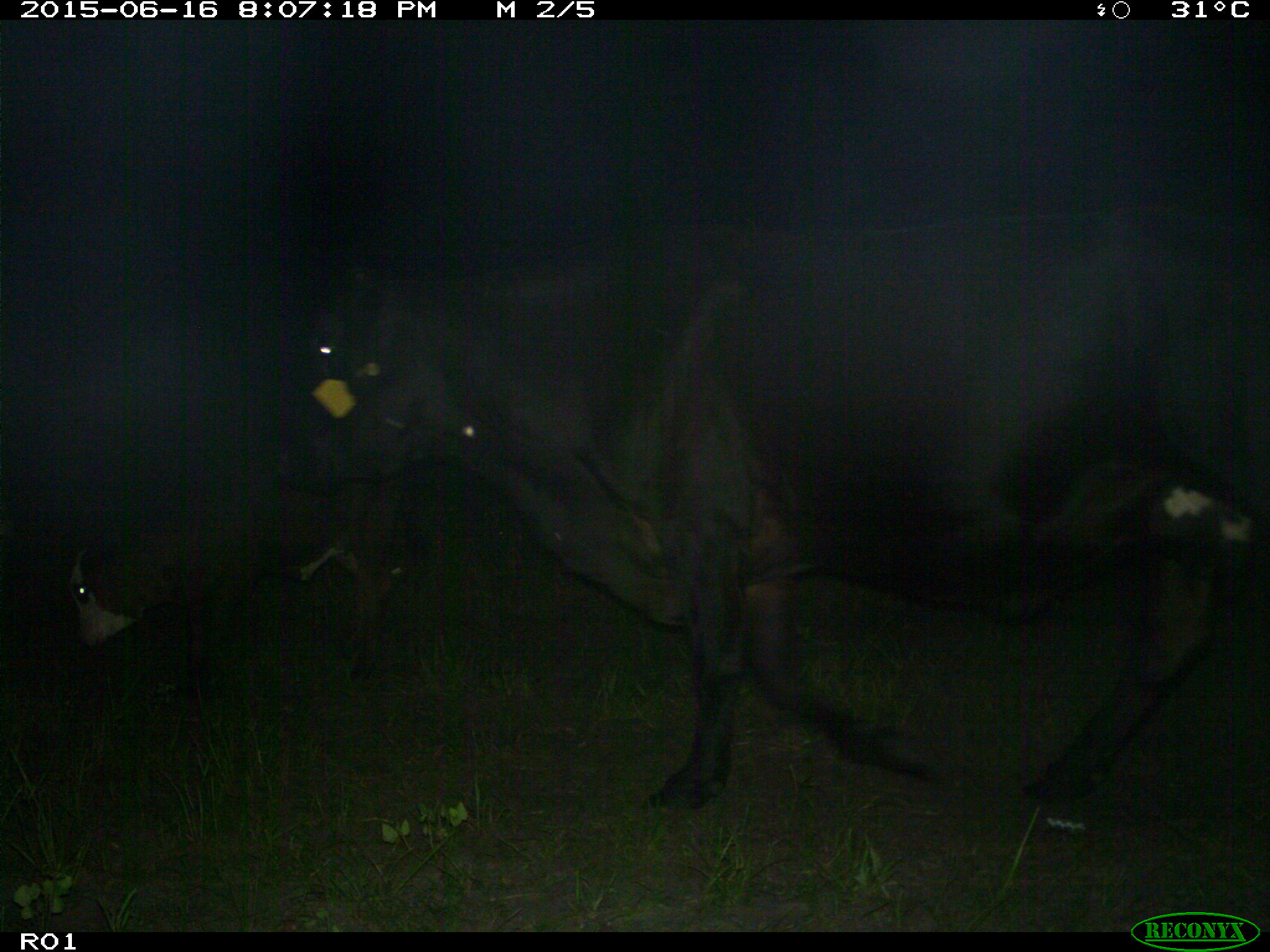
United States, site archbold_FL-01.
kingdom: Animalia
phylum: Chordata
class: Mammalia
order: Artiodactyla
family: Bovidae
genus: Bos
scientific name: Bos taurus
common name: domestic cow